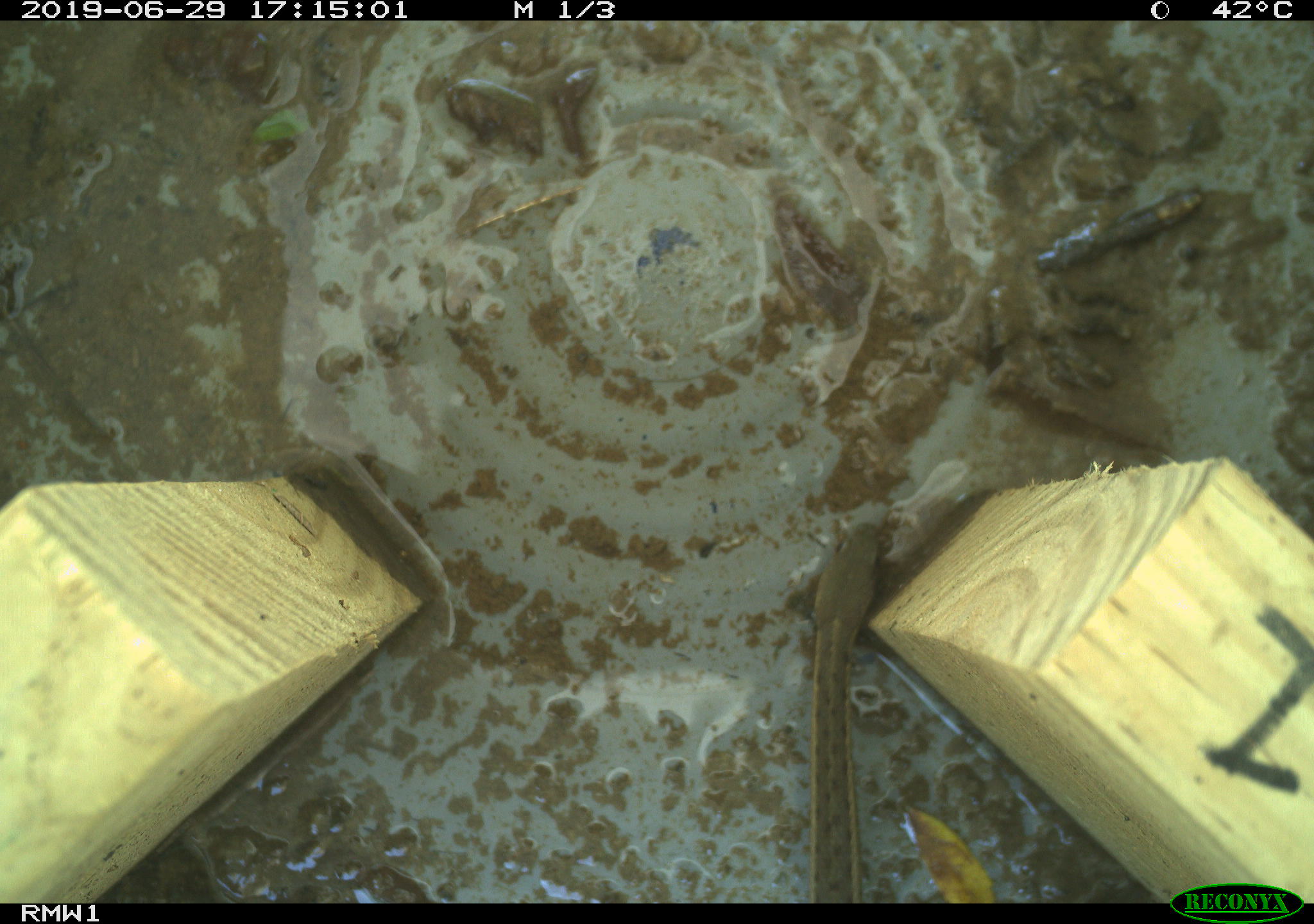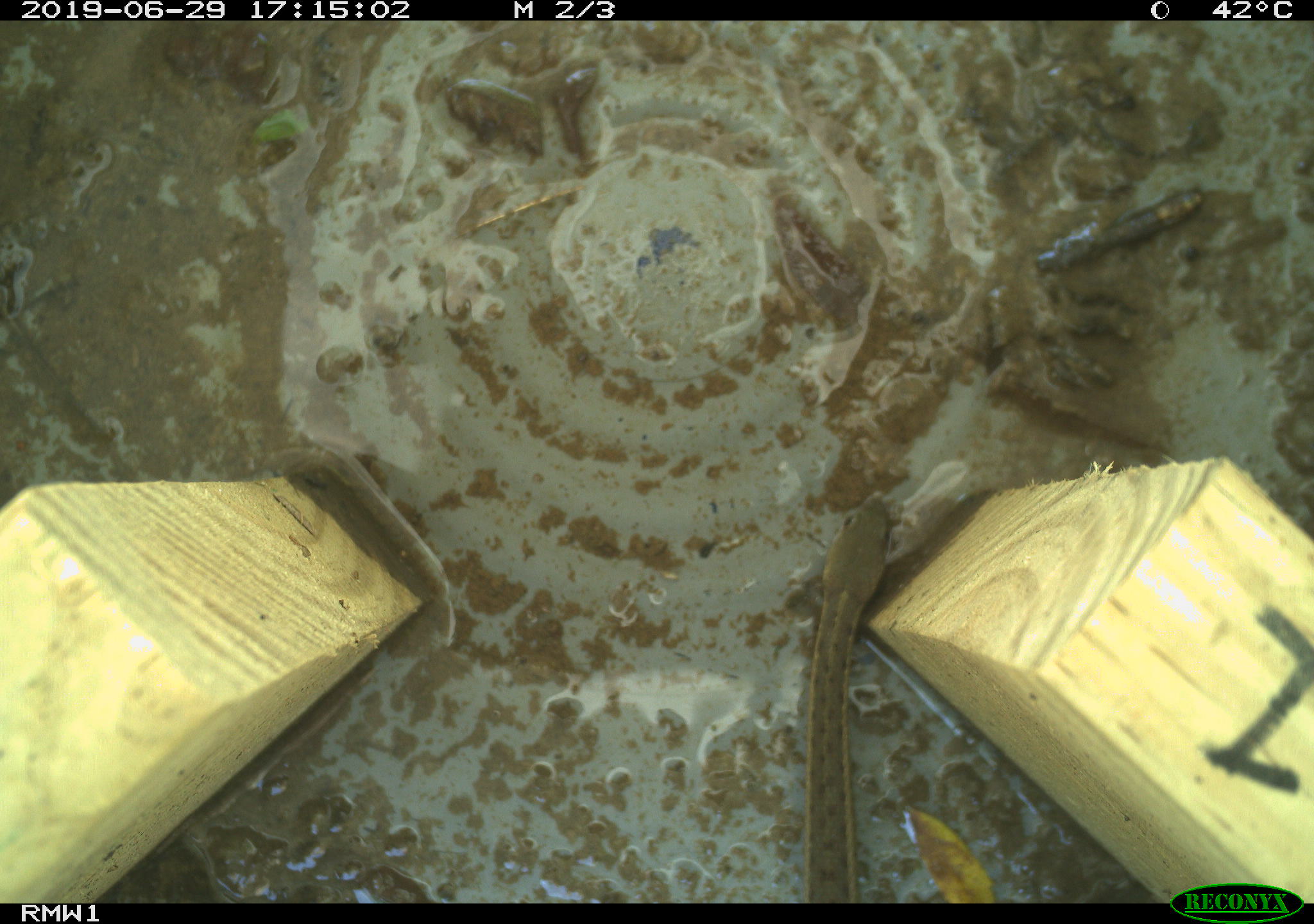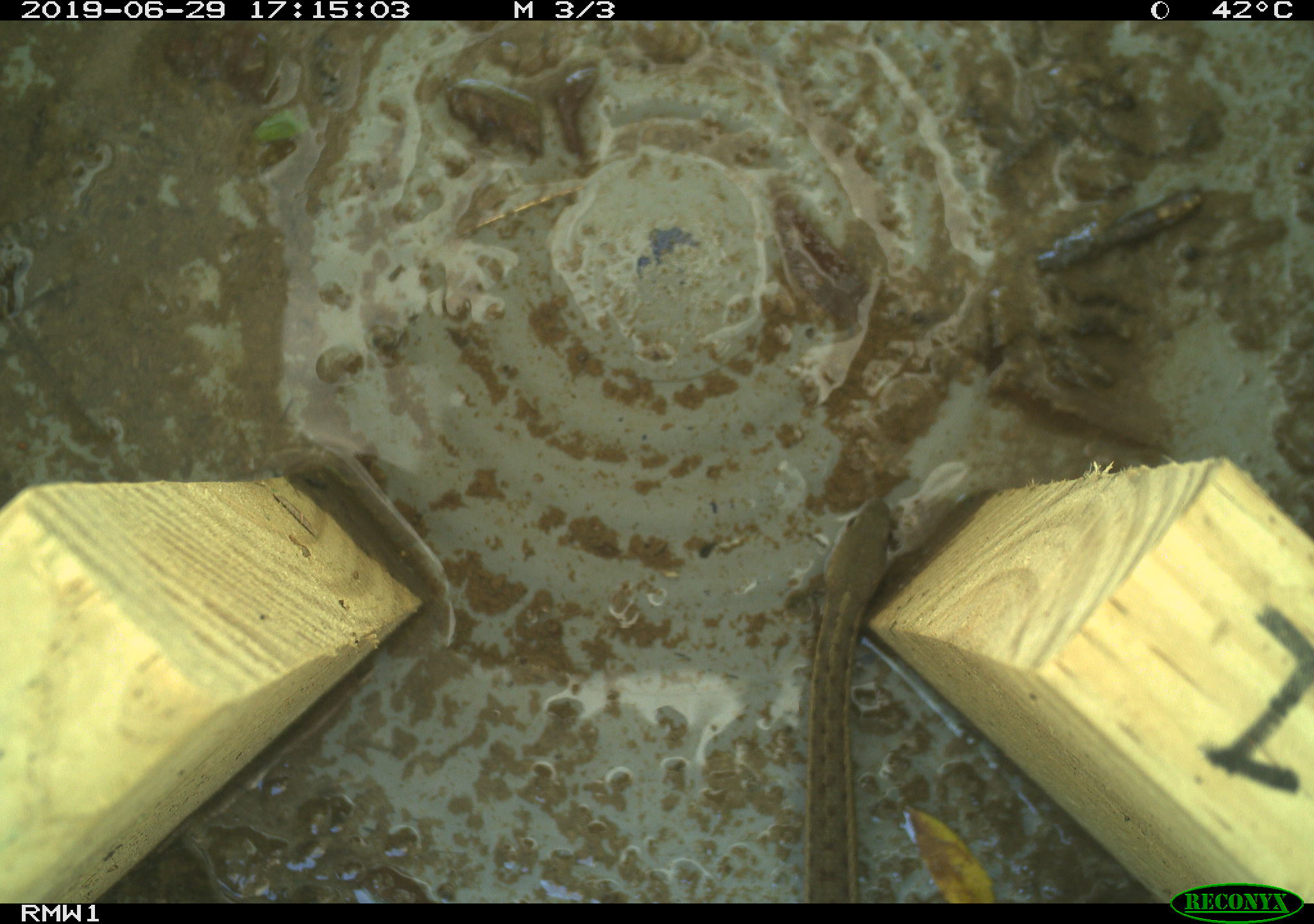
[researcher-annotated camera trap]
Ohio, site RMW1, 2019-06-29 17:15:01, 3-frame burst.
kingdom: Animalia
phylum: Chordata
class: Reptilia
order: Squamata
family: Colubridae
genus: Thamnophis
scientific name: Thamnophis sirtalis sirtalis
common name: eastern gartersnake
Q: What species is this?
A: Eastern gartersnake (Thamnophis sirtalis sirtalis).